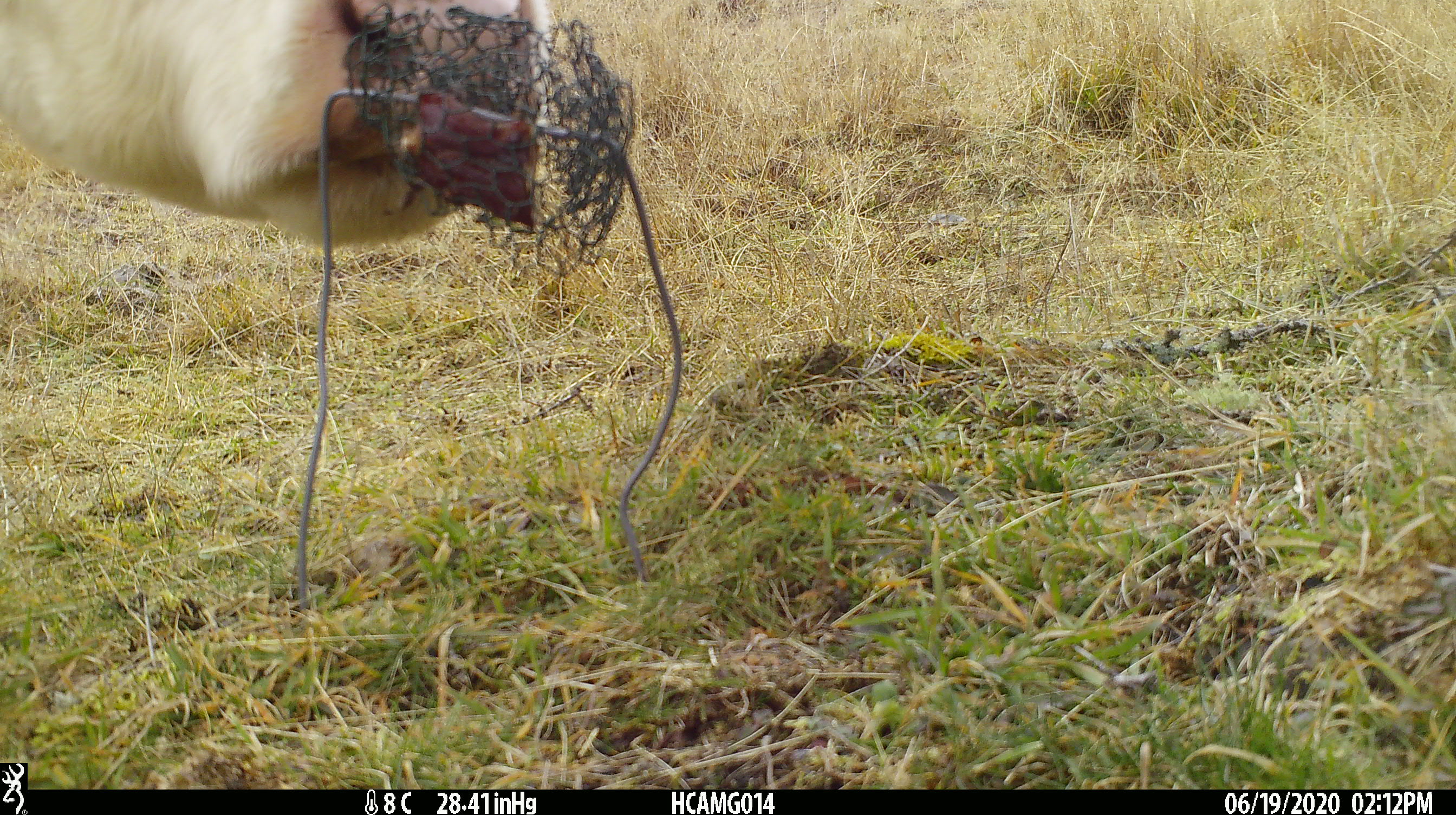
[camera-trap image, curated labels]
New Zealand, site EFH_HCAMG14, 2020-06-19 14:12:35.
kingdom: Animalia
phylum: Chordata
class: Mammalia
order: Artiodactyla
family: Bovidae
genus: Bos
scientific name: Bos taurus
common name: domestic cow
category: cow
Cow (domestic cow) (Bos taurus).